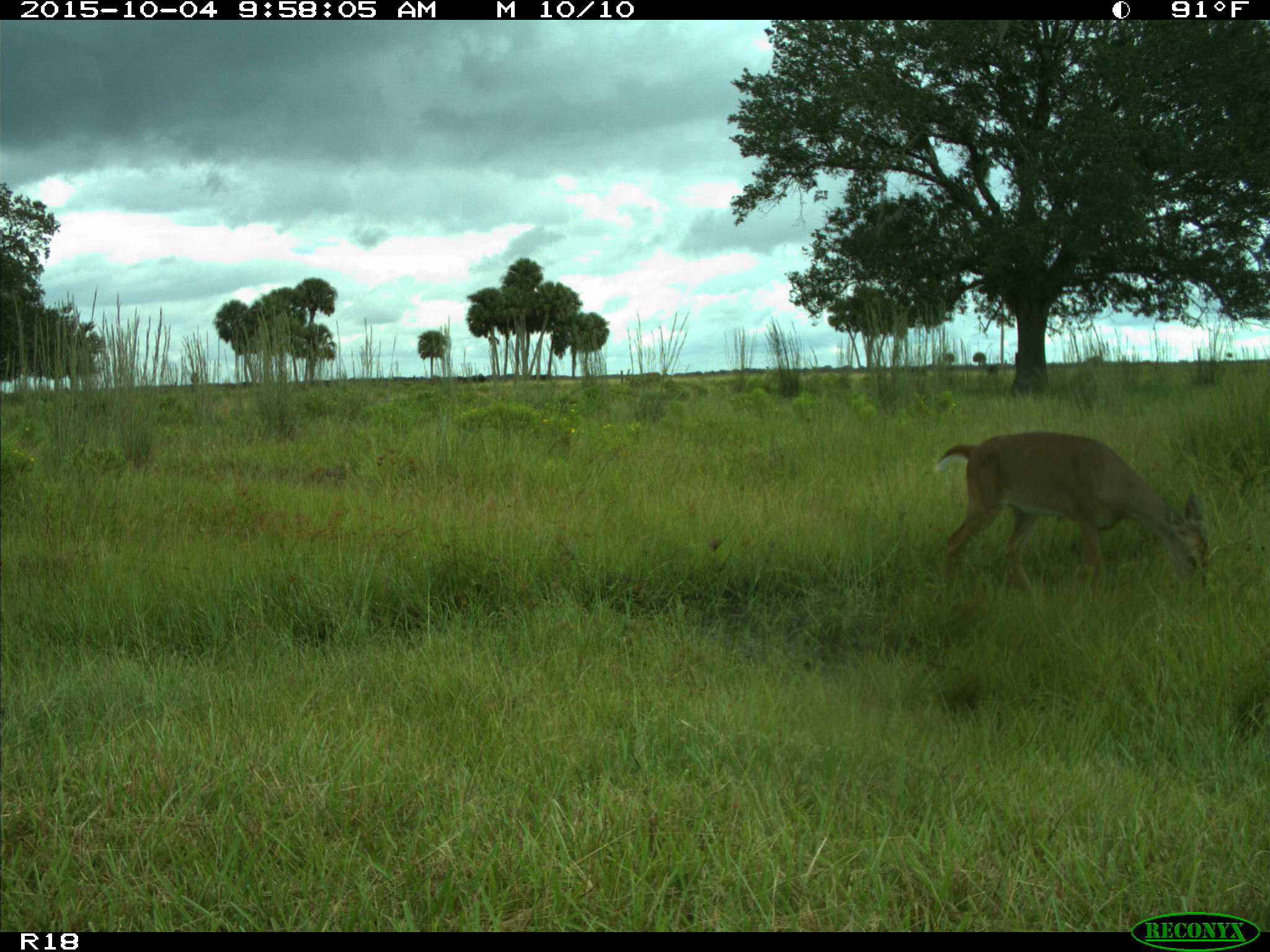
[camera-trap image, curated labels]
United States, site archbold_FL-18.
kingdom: Animalia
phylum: Chordata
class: Mammalia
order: Artiodactyla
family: Cervidae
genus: Odocoileus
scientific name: Odocoileus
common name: deer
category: unidentified deer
Unidentified deer (deer) (Odocoileus).